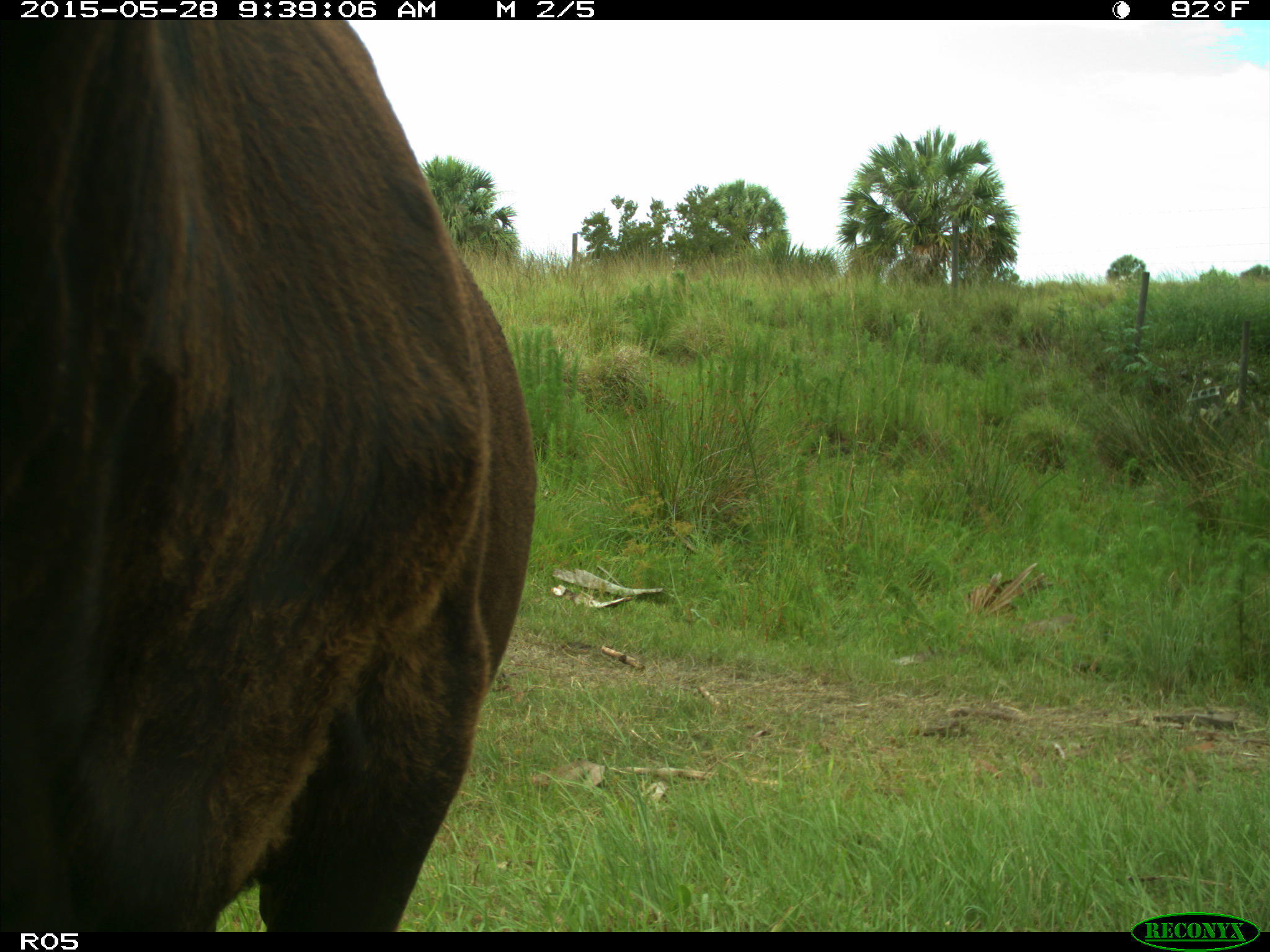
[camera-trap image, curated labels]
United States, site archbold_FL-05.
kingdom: Animalia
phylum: Chordata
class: Mammalia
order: Artiodactyla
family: Bovidae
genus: Bos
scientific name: Bos taurus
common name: domestic cow